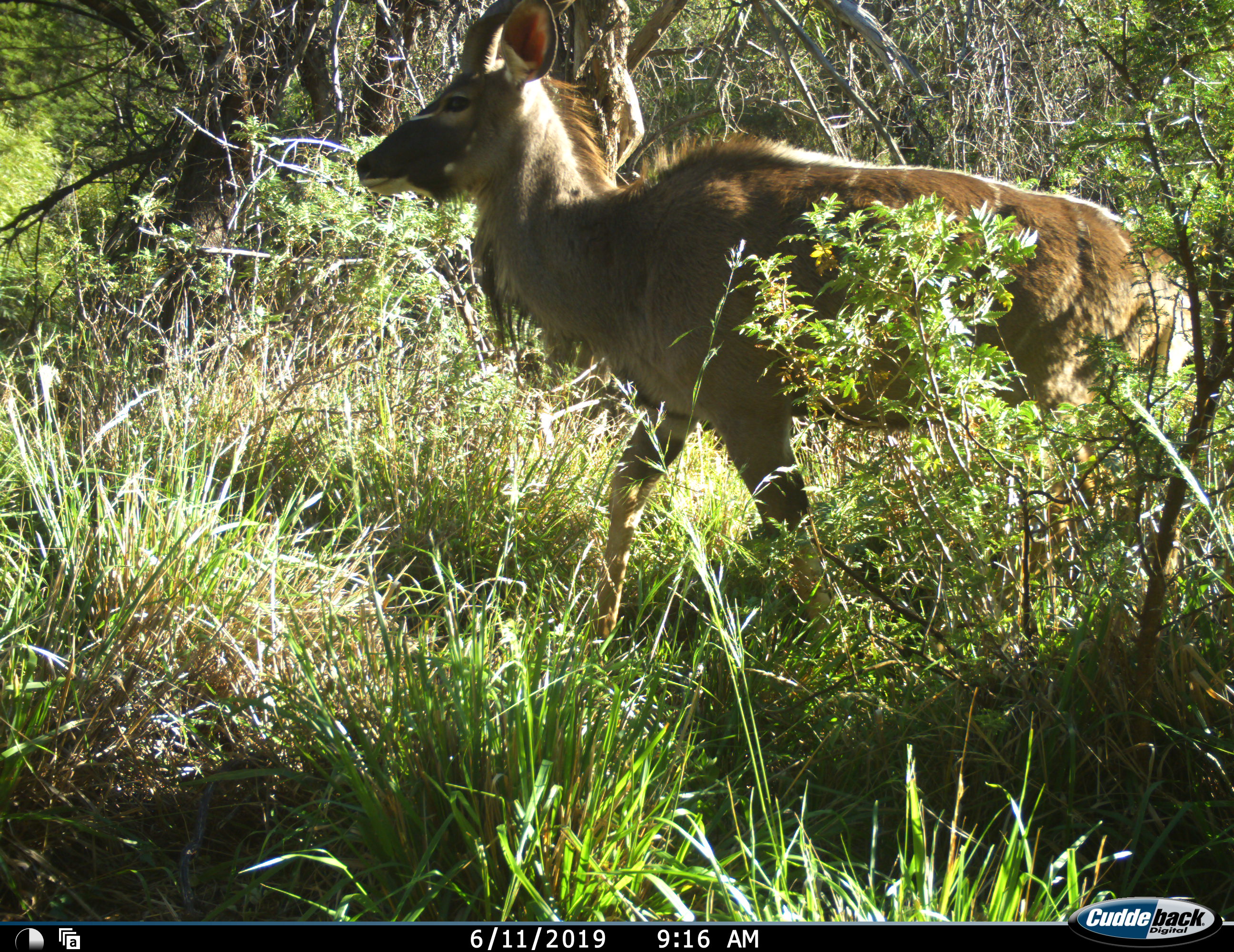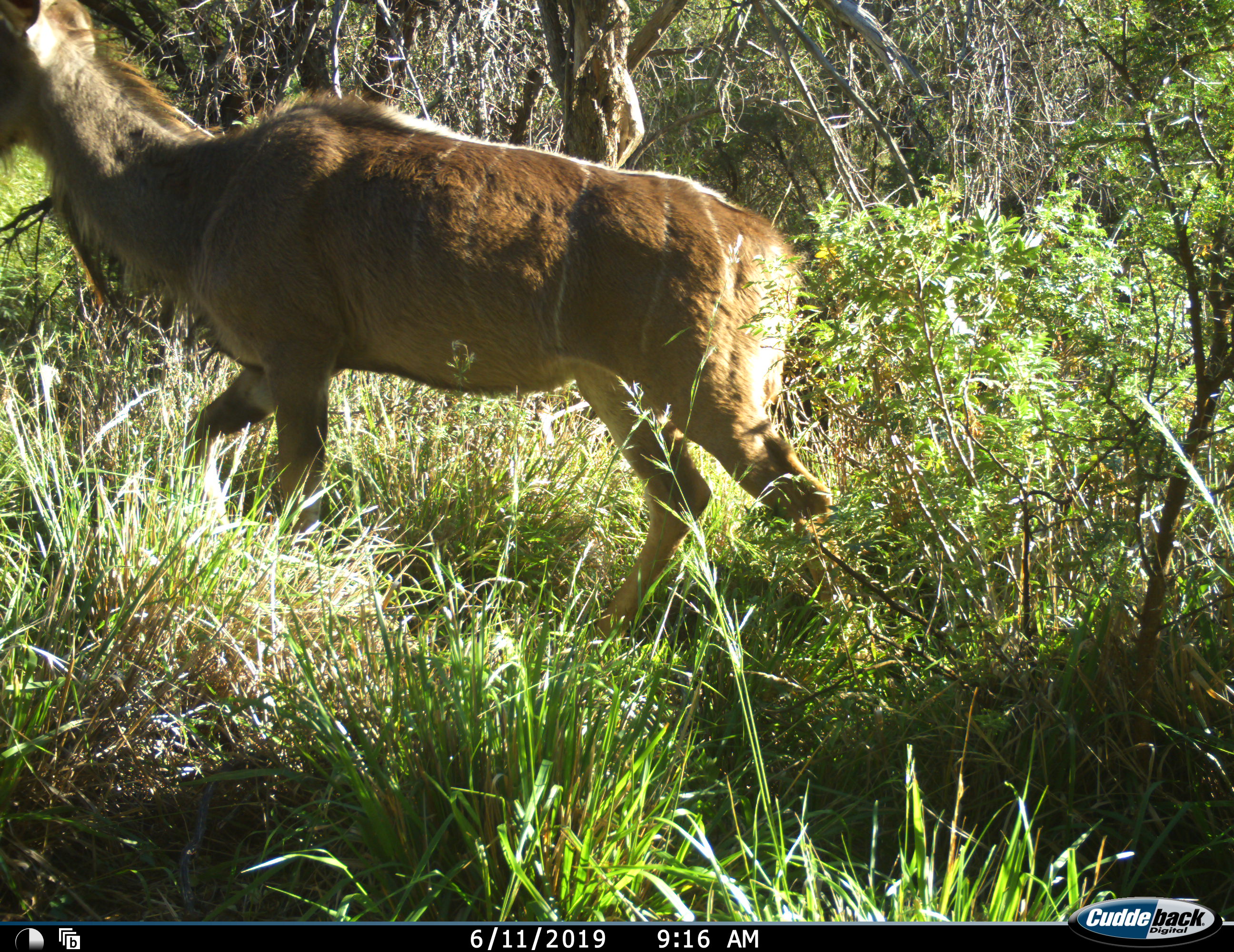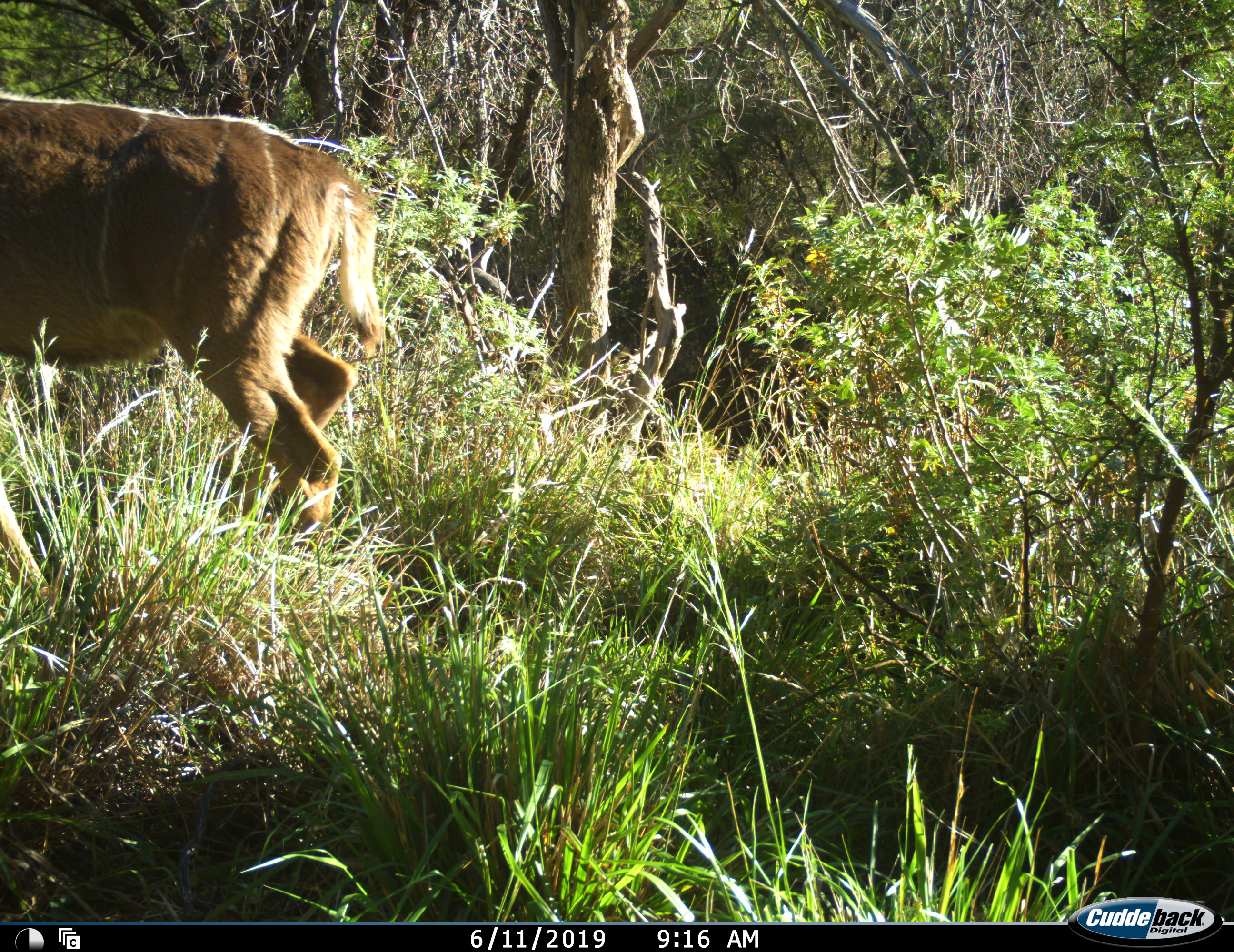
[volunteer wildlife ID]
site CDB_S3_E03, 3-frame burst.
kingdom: Animalia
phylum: Chordata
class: Mammalia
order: Artiodactyla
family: Bovidae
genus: Tragelaphus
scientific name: Tragelaphus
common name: kudu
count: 1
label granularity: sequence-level